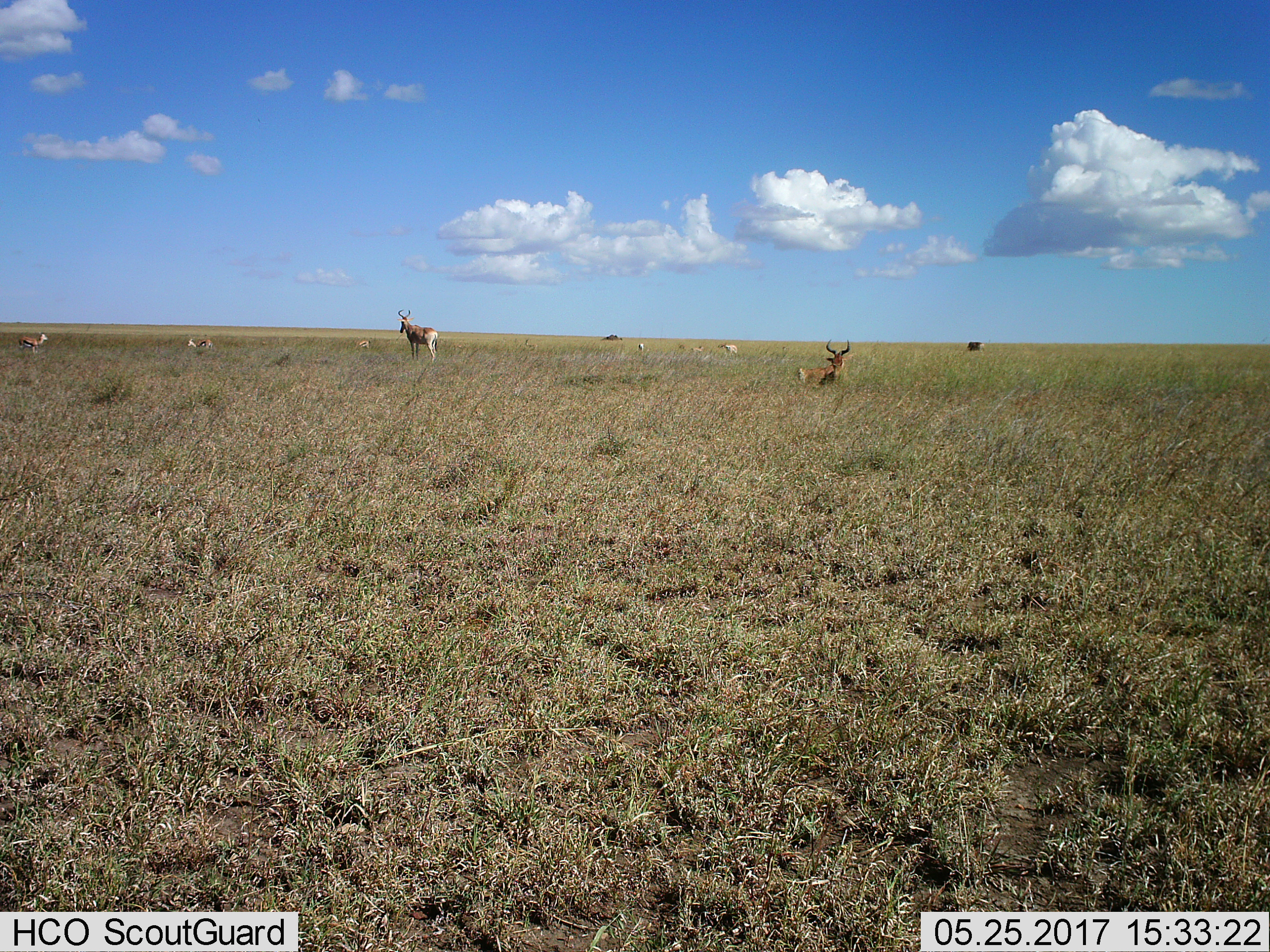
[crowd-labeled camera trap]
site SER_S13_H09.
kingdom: Animalia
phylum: Chordata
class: Mammalia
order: Artiodactyla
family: Bovidae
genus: Eudorcas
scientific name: Eudorcas thomsonii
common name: thomson's gazelle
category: gazellethomsons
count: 5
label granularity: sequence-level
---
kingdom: Animalia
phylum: Chordata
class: Mammalia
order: Artiodactyla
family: Bovidae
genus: Alcelaphus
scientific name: Alcelaphus buselaphus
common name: hartebeest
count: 2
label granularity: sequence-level